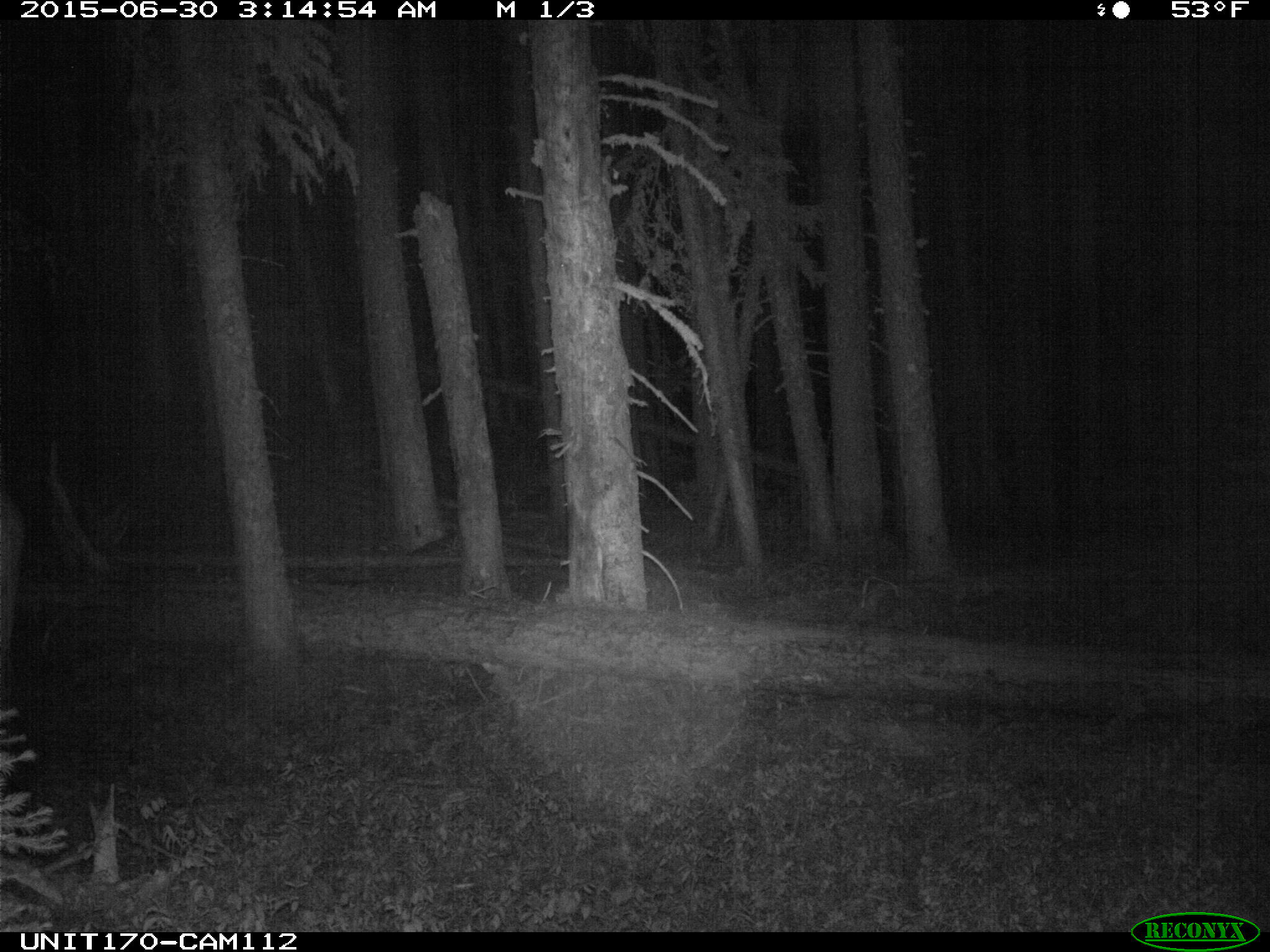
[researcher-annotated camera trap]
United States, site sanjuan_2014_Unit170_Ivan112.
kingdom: Animalia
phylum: Chordata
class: Mammalia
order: Artiodactyla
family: Cervidae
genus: Cervus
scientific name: Cervus elaphus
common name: red deer